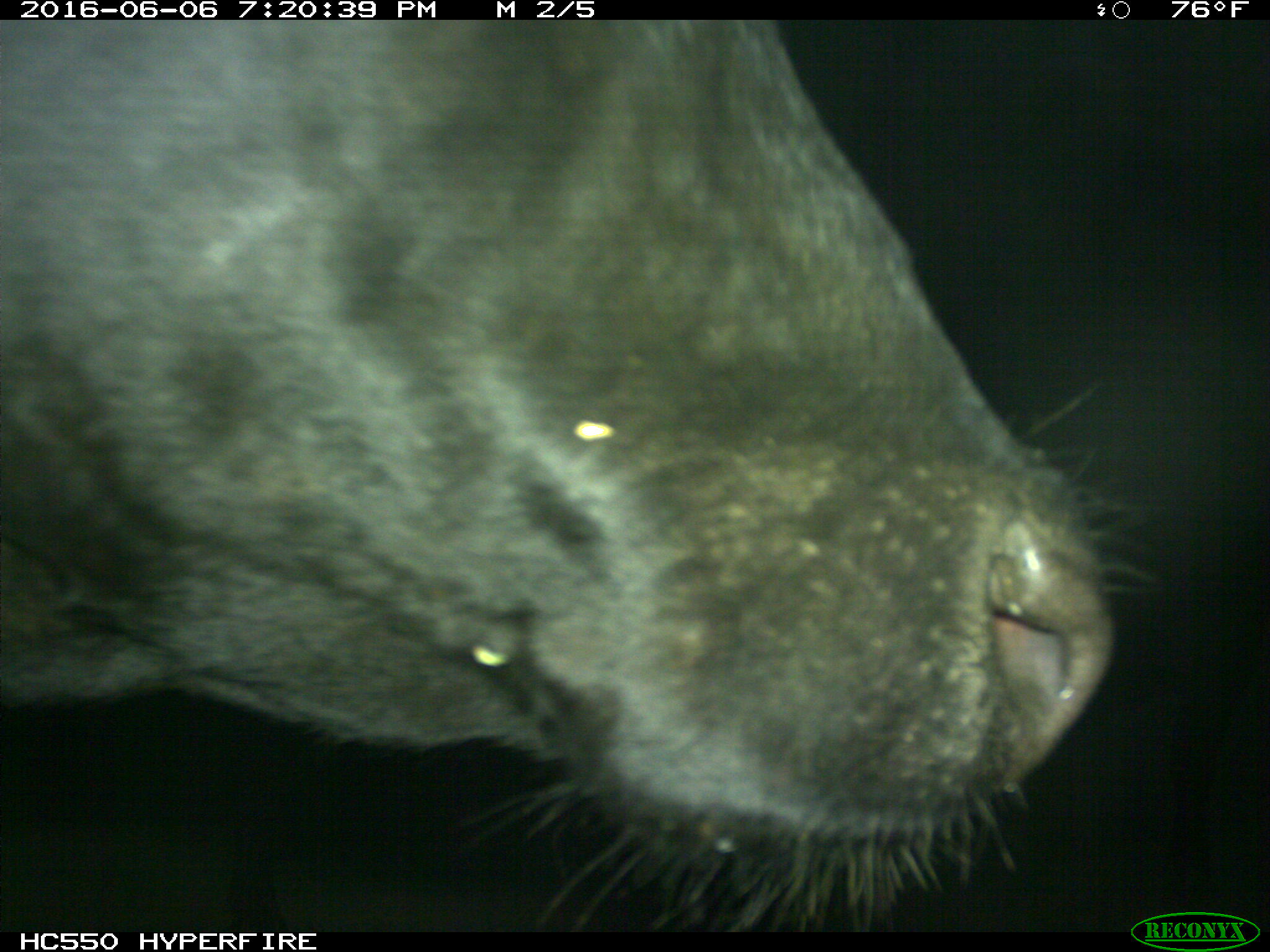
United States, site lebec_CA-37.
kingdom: Animalia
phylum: Chordata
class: Mammalia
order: Artiodactyla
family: Bovidae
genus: Bos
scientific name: Bos taurus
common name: domestic cow